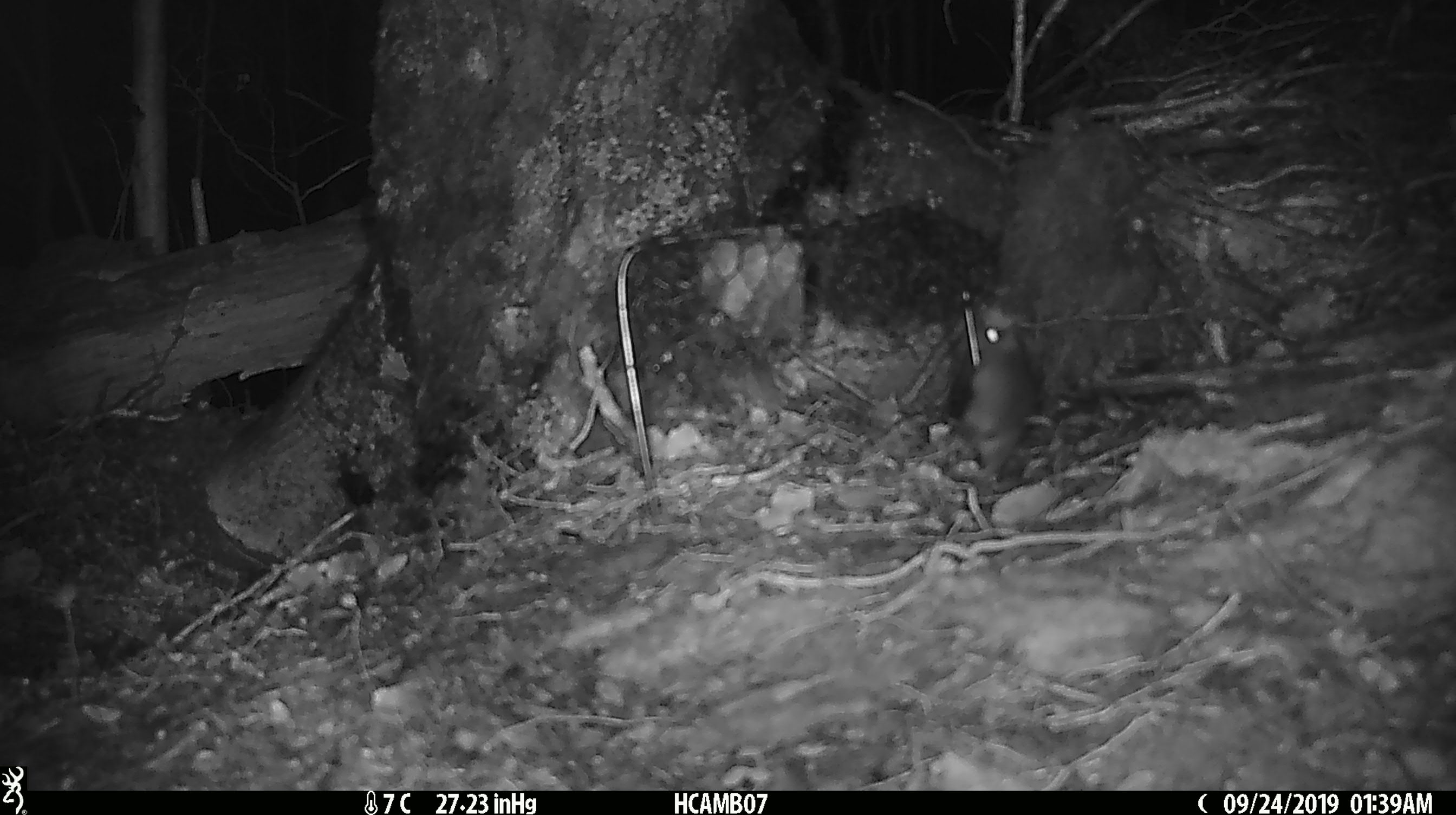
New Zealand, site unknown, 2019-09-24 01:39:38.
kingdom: Animalia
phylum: Chordata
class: Mammalia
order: Rodentia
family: Muridae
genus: Mus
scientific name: Mus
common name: mouse